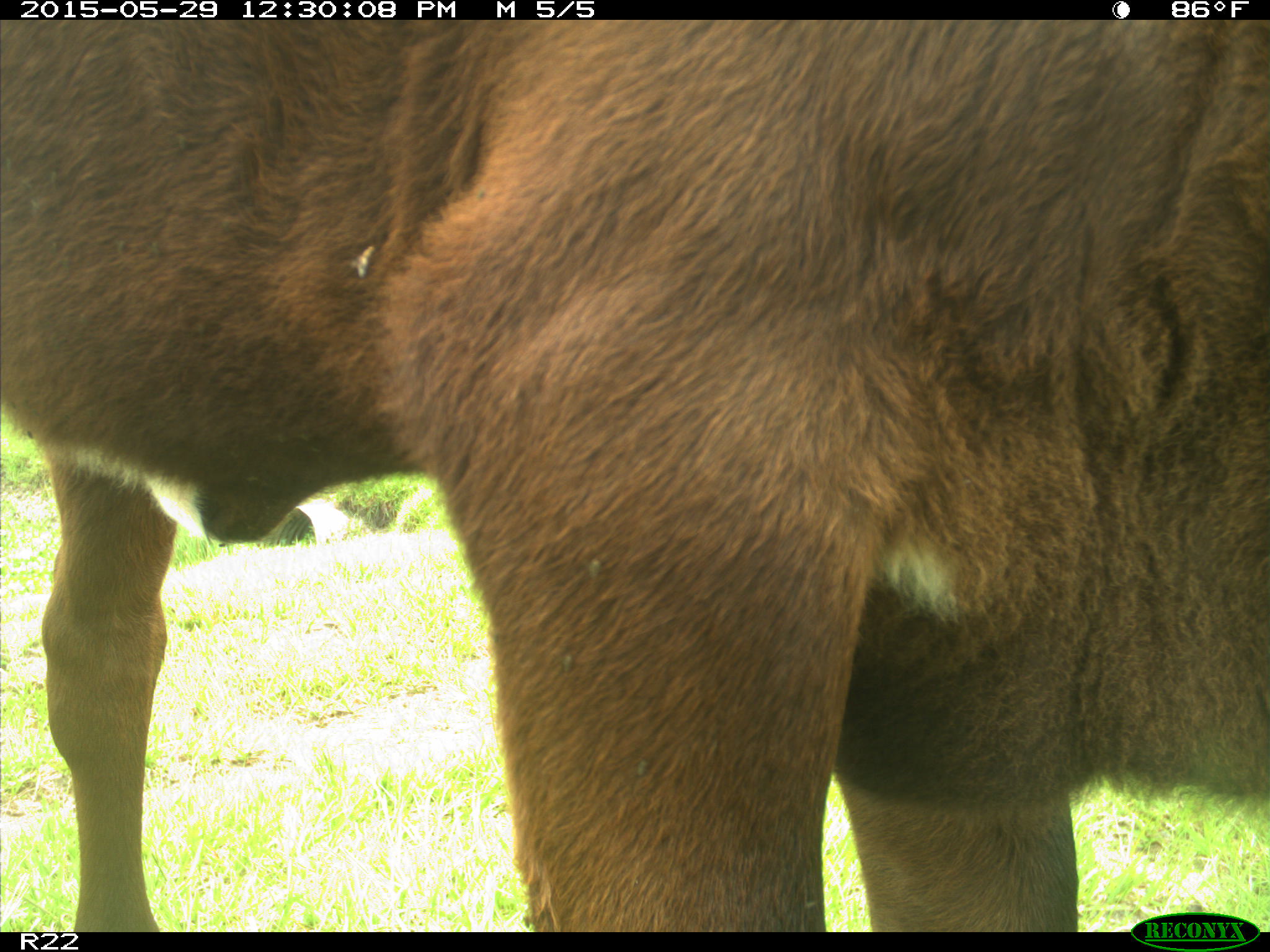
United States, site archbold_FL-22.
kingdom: Animalia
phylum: Chordata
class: Mammalia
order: Artiodactyla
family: Bovidae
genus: Bos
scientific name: Bos taurus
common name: domestic cow